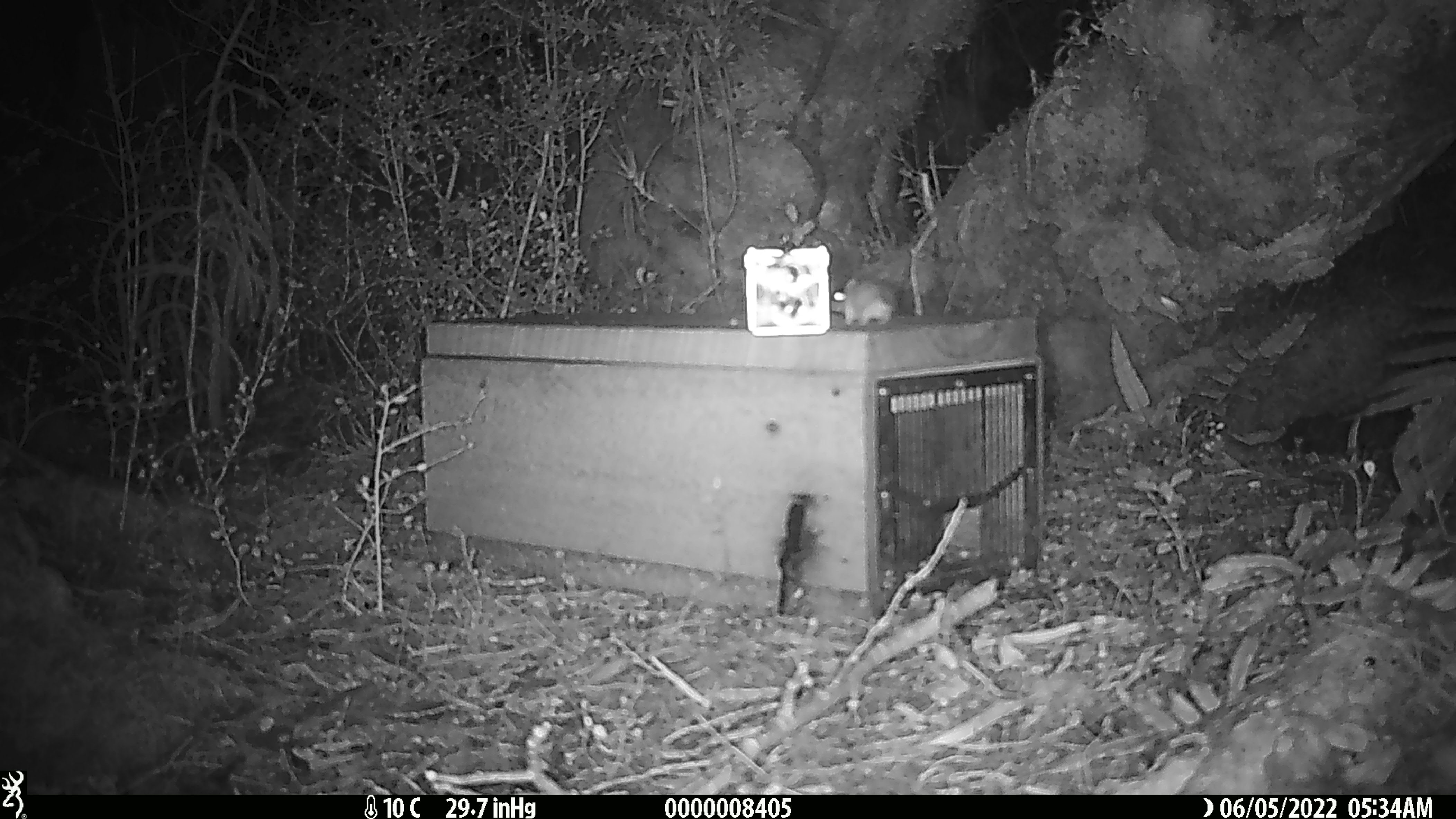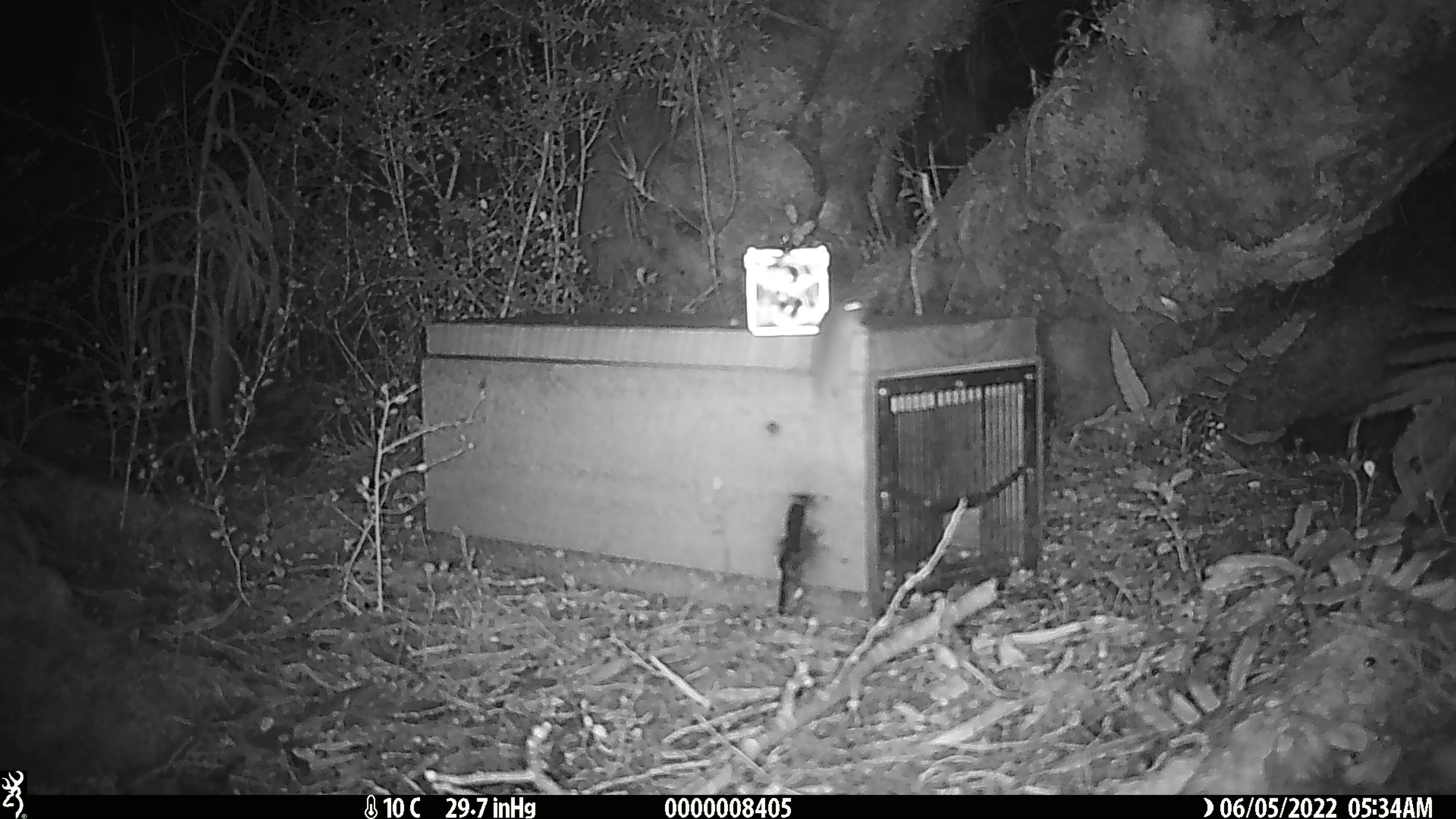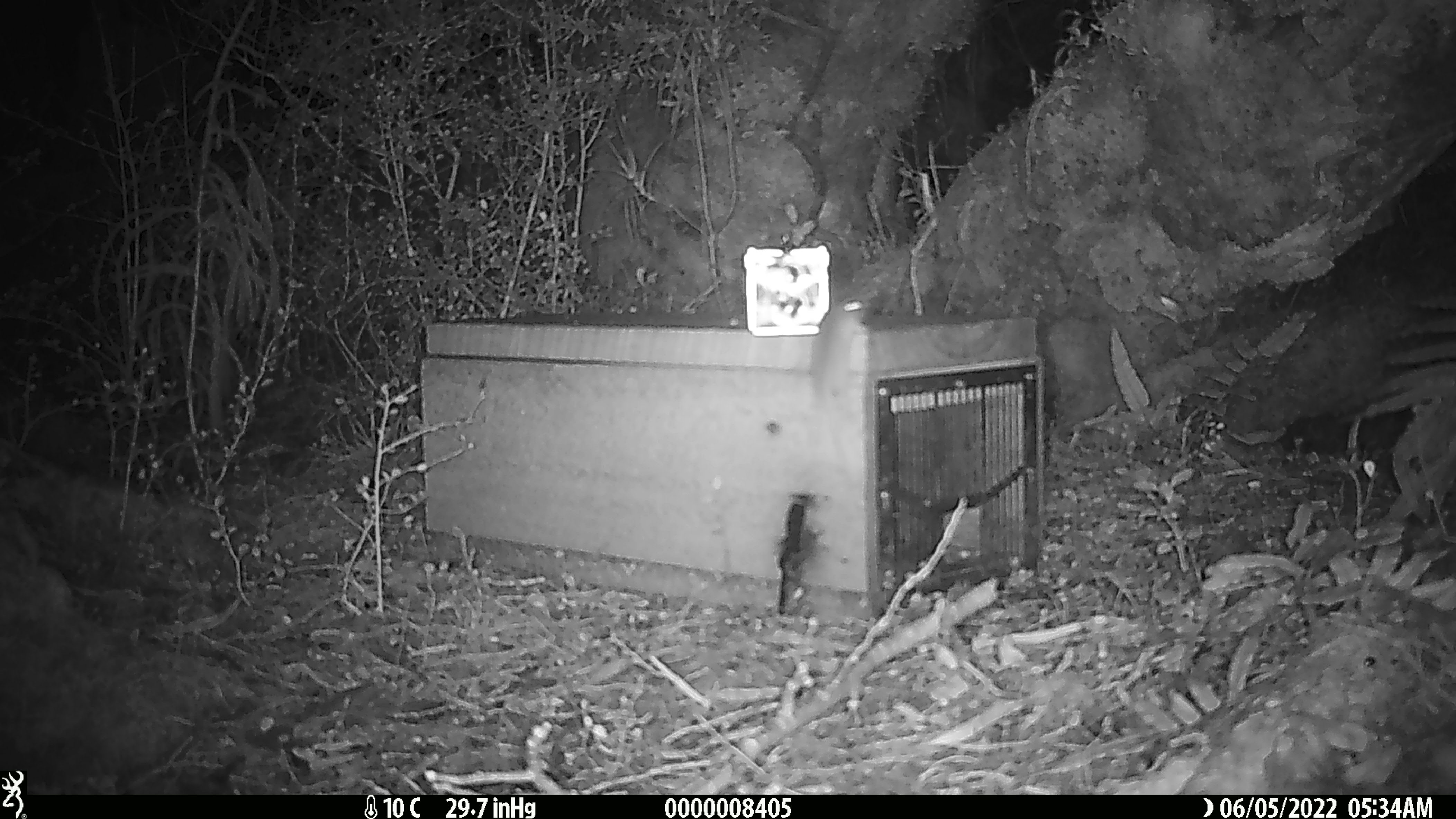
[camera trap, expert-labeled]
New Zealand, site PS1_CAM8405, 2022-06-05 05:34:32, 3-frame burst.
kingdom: Animalia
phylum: Chordata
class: Mammalia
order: Rodentia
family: Muridae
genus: Mus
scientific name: Mus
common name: mouse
Mouse (Mus).